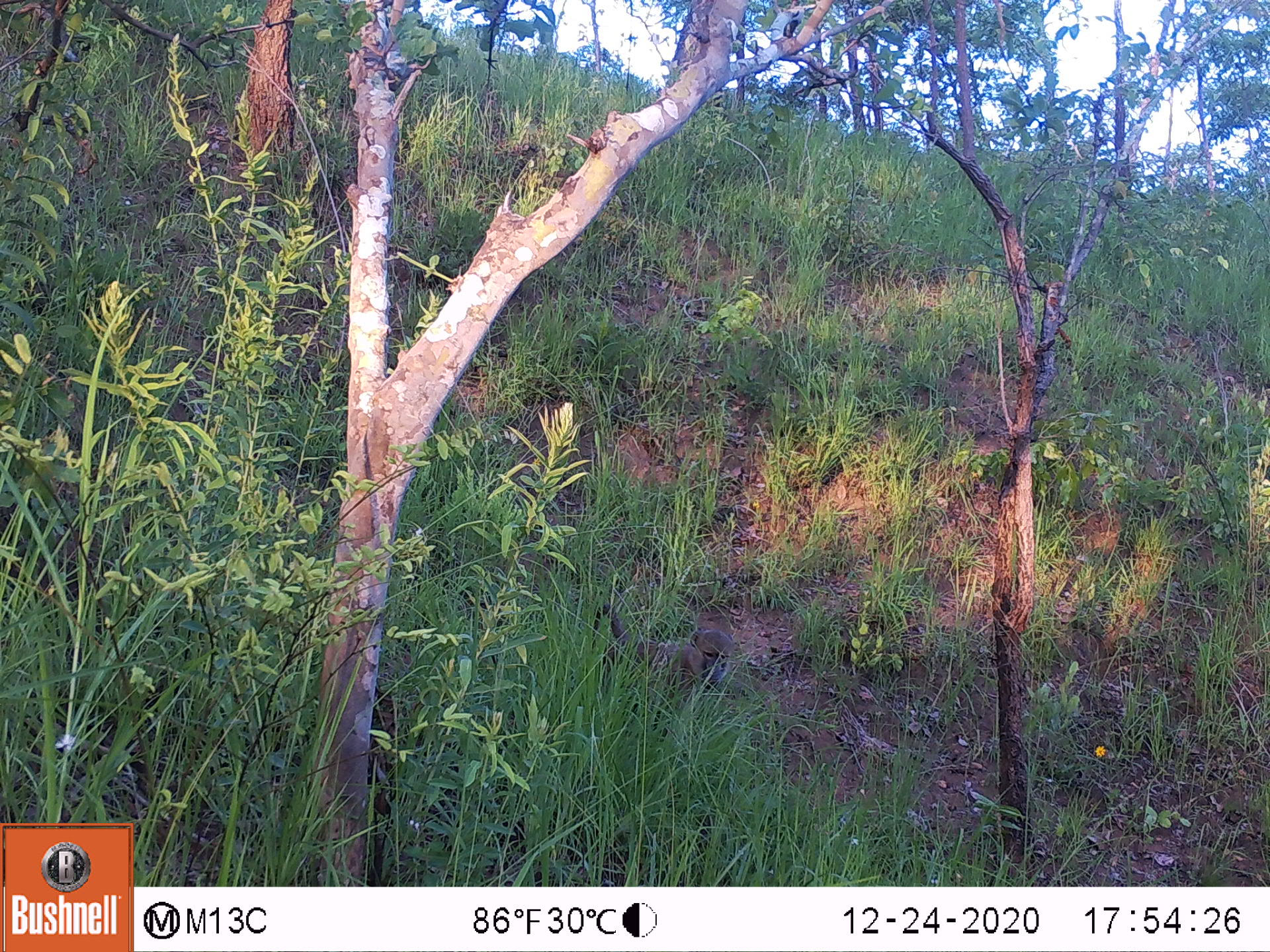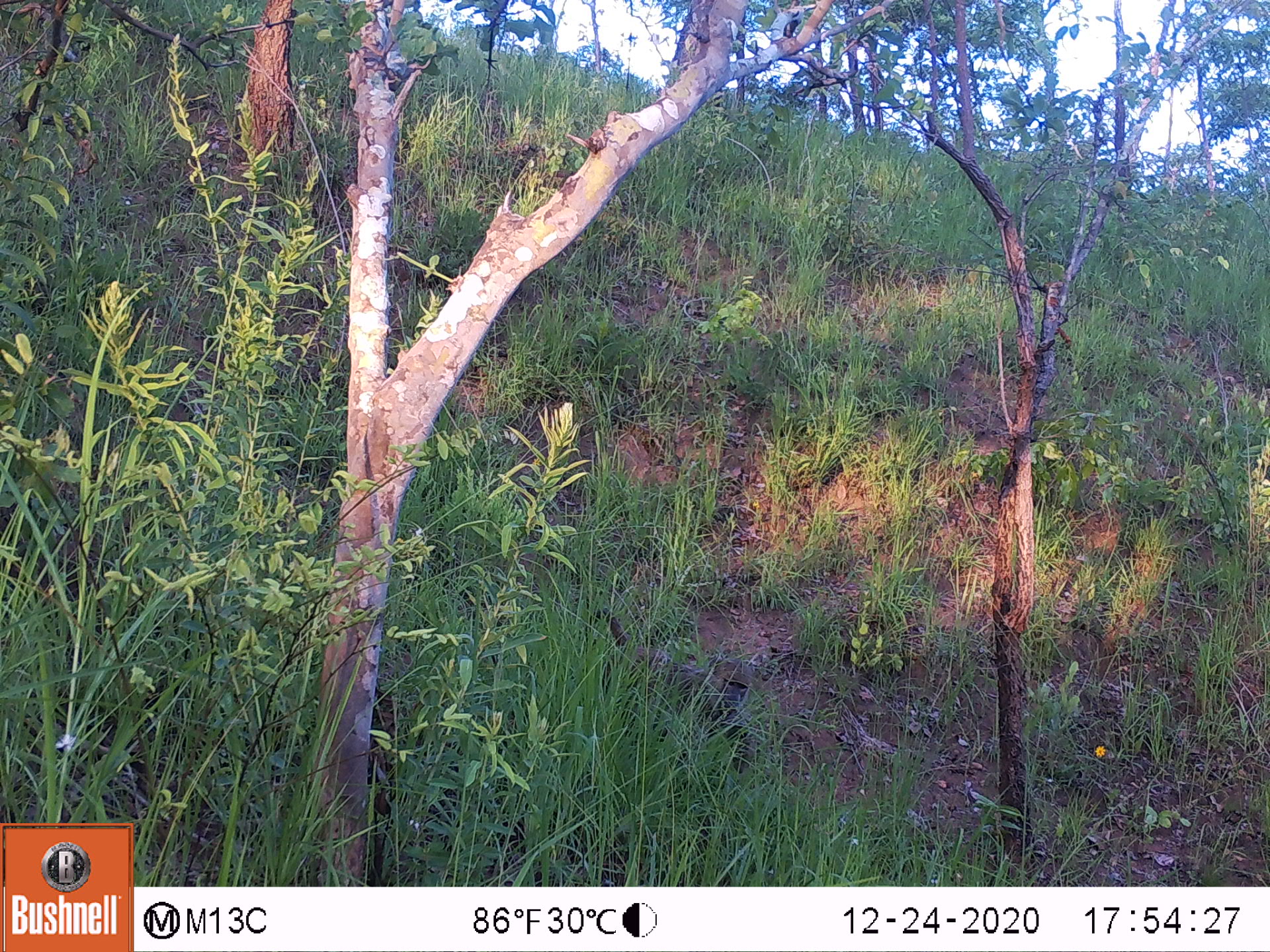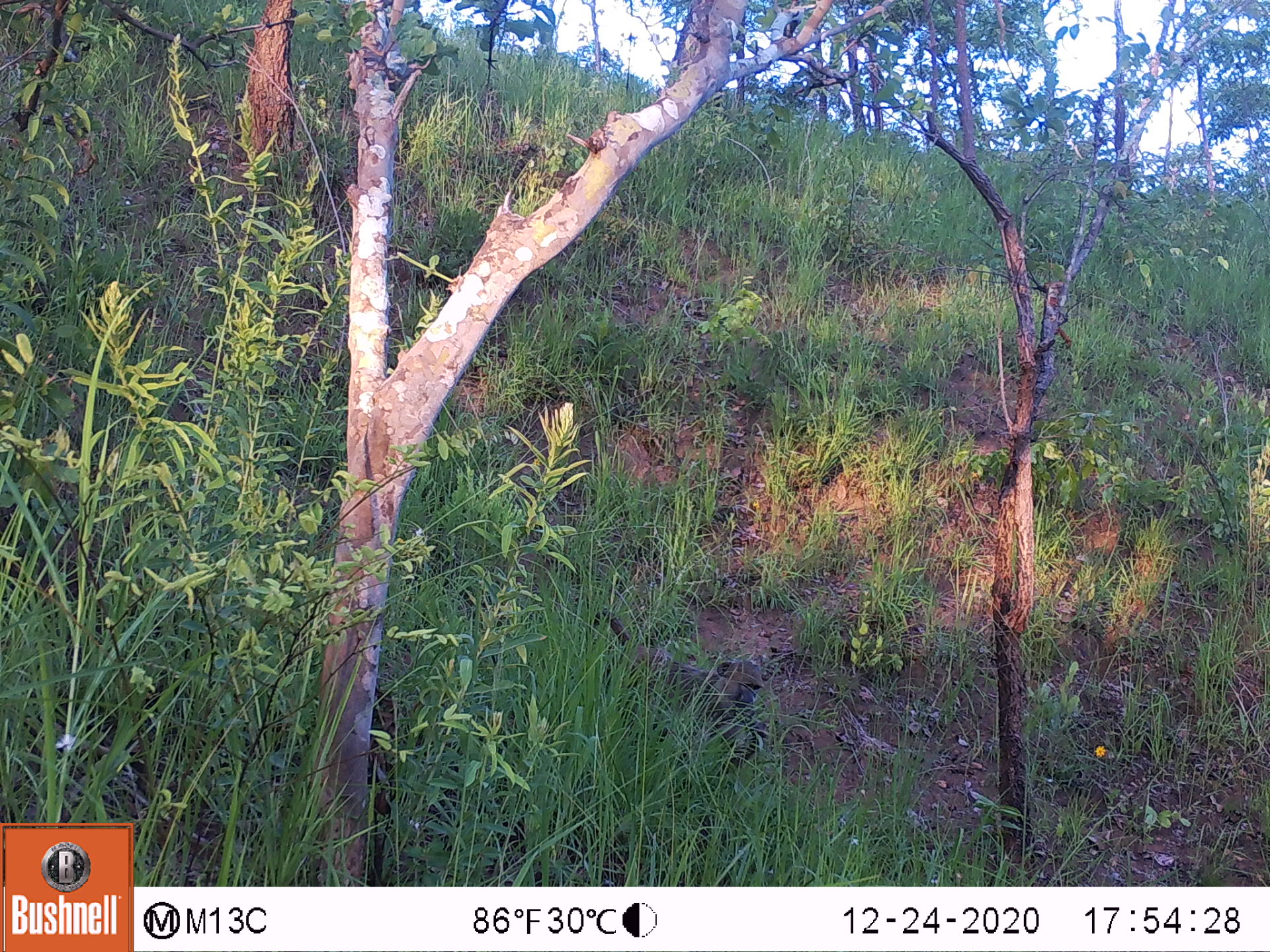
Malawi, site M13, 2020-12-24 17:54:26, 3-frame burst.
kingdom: Animalia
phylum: Chordata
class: Mammalia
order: Primates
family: Cercopithecidae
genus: Papio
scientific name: Papio cynocephalus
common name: yellow baboon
Yellow baboon (Papio cynocephalus), count 1.